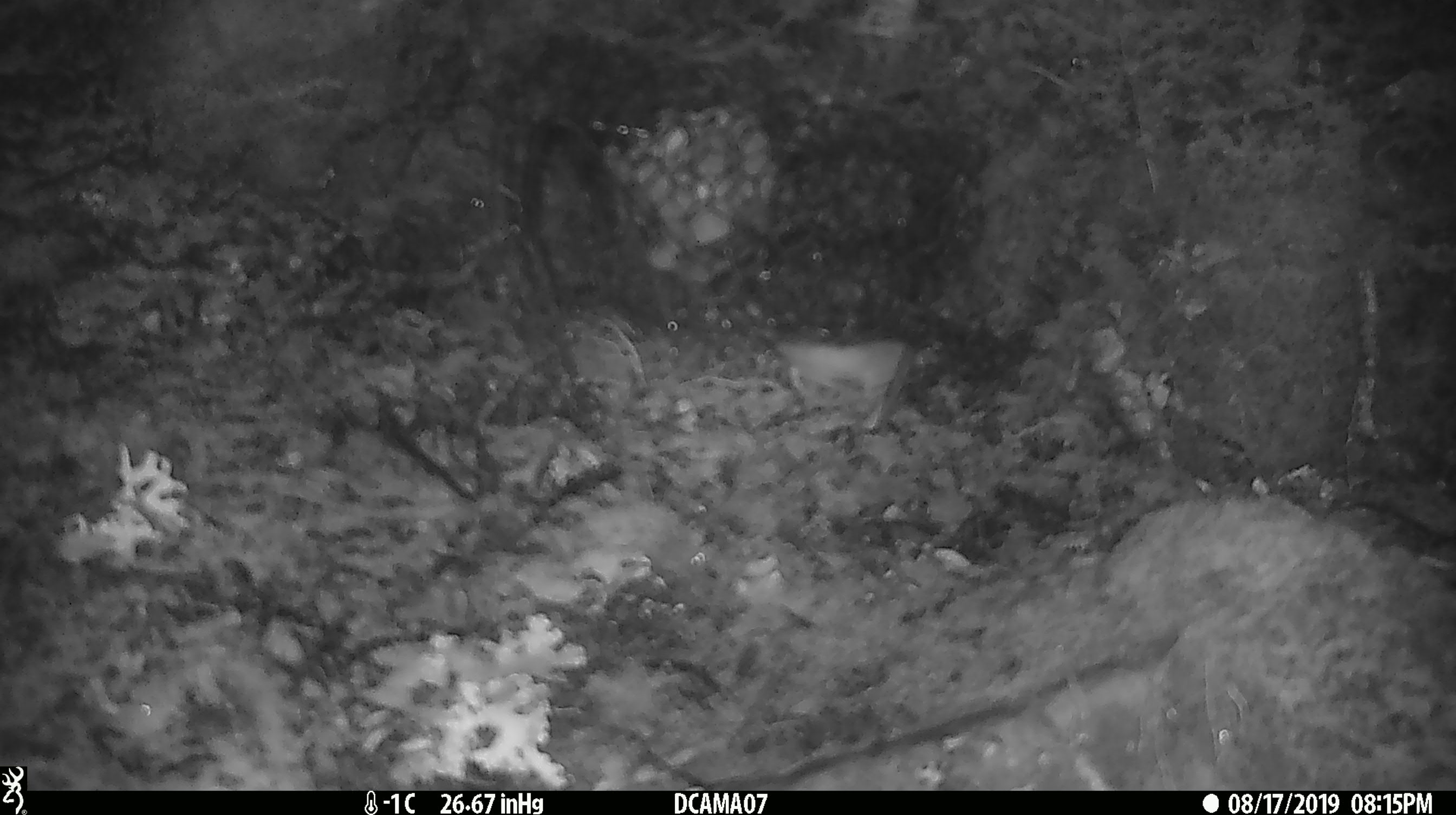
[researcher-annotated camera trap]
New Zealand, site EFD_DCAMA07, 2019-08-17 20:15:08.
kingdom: Animalia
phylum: Chordata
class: Mammalia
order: Rodentia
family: Muridae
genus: Mus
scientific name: Mus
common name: mouse